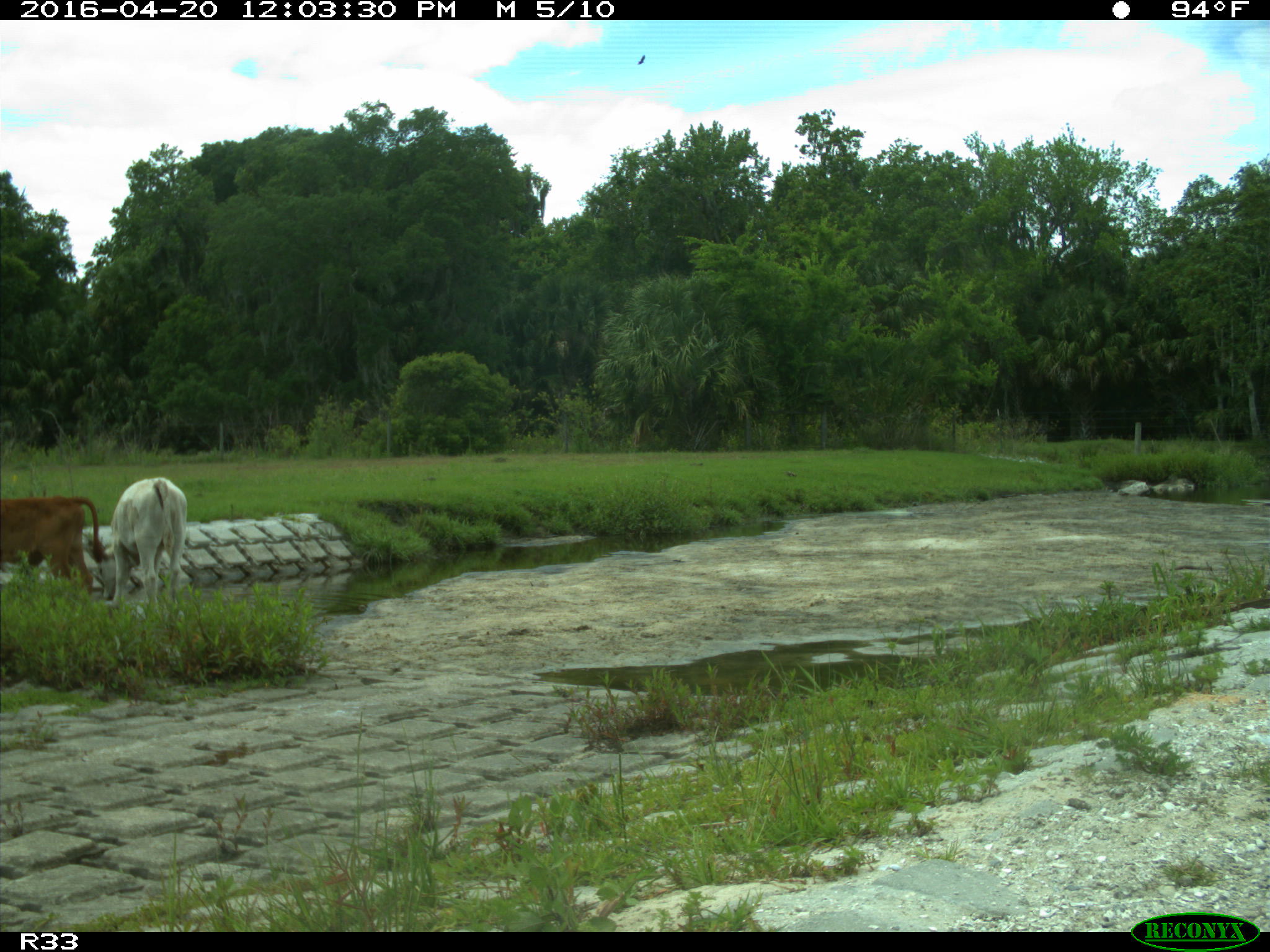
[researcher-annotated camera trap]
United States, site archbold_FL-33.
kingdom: Animalia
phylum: Chordata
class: Mammalia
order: Artiodactyla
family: Bovidae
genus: Bos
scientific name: Bos taurus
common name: domestic cow